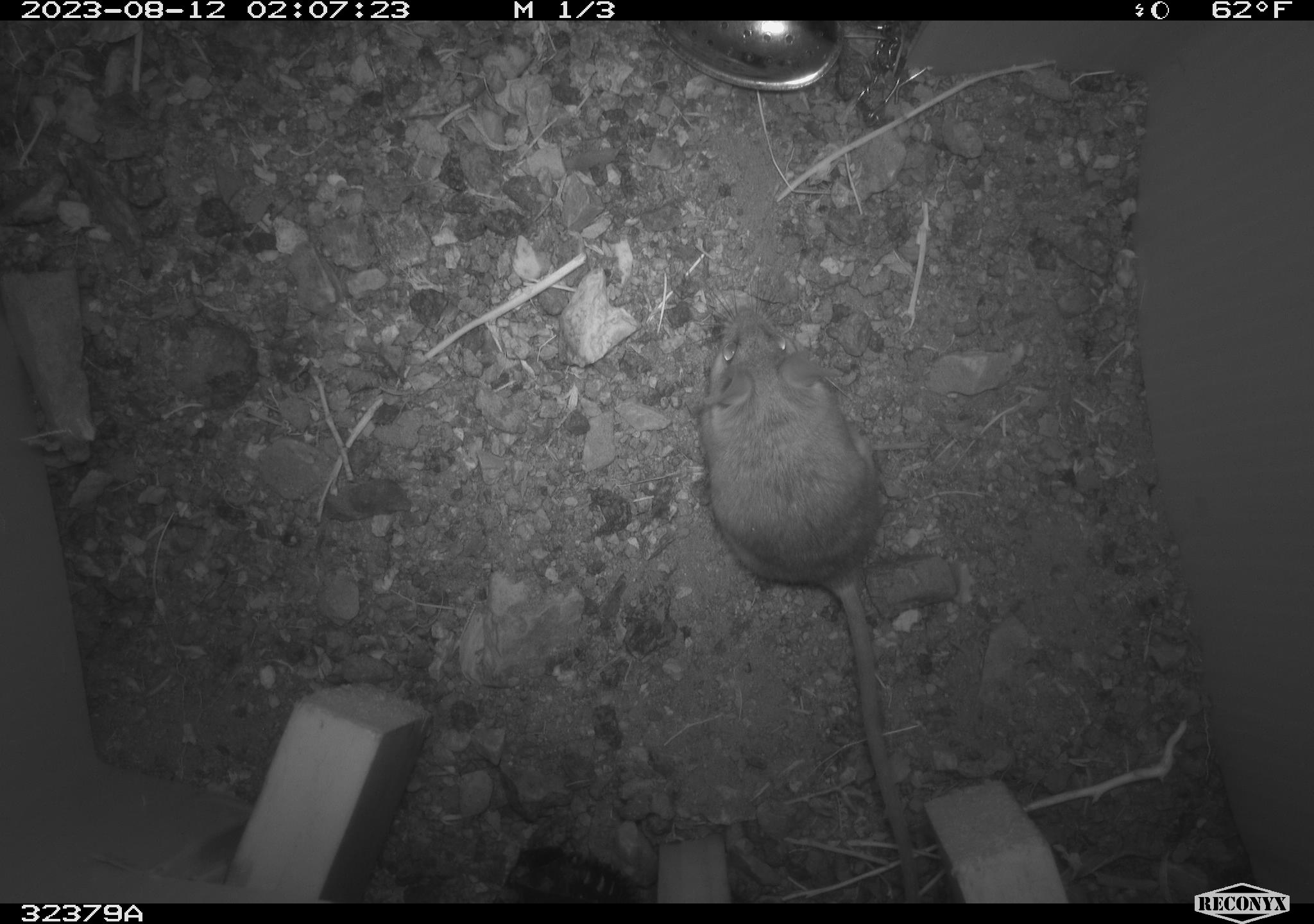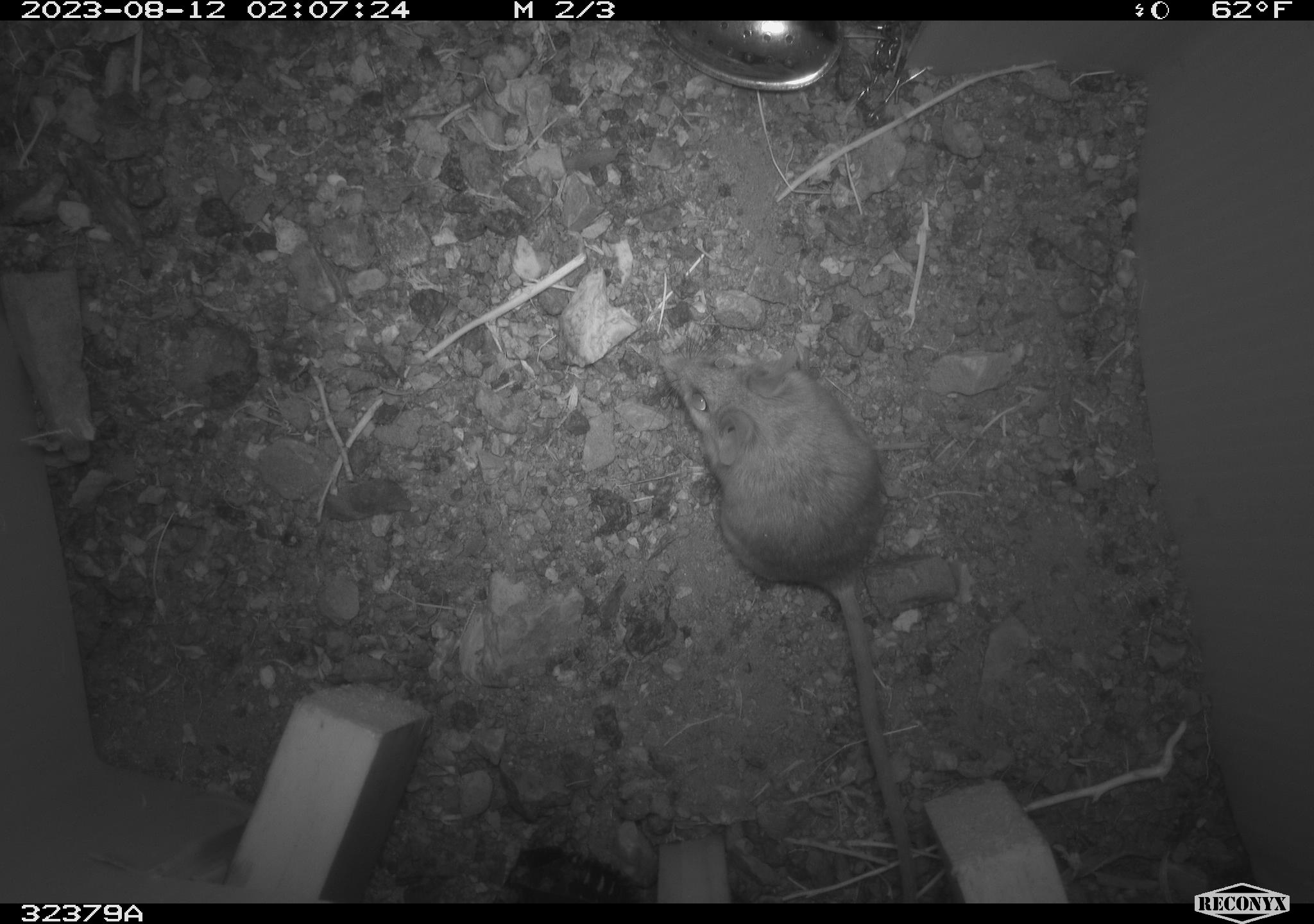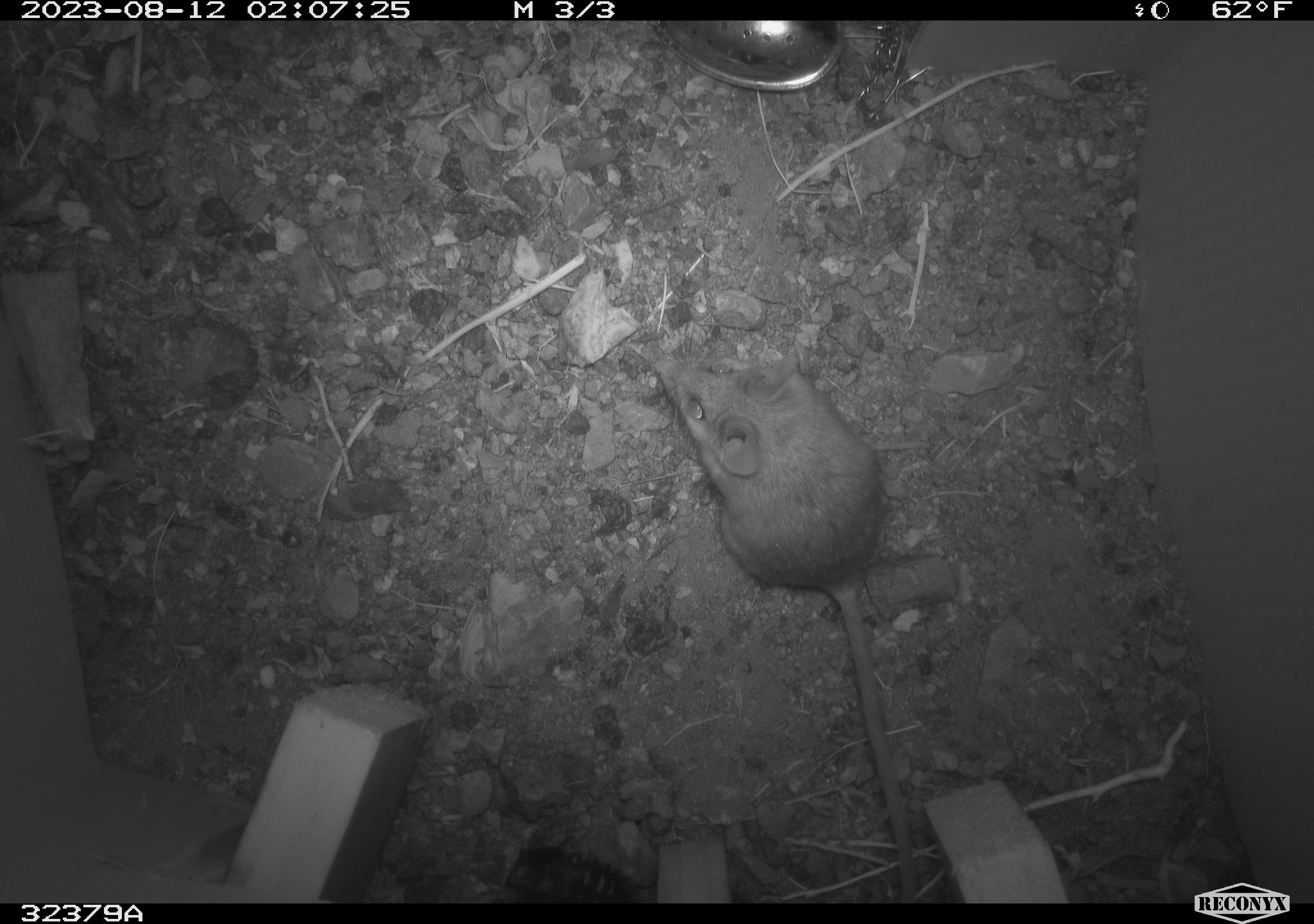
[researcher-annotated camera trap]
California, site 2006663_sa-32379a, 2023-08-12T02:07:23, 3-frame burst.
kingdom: Animalia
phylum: Chordata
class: Mammalia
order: Rodentia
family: Cricetidae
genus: Peromyscus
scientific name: Peromyscus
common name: deer mice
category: peromyscus species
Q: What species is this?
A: Peromyscus species (deer mice) (Peromyscus).